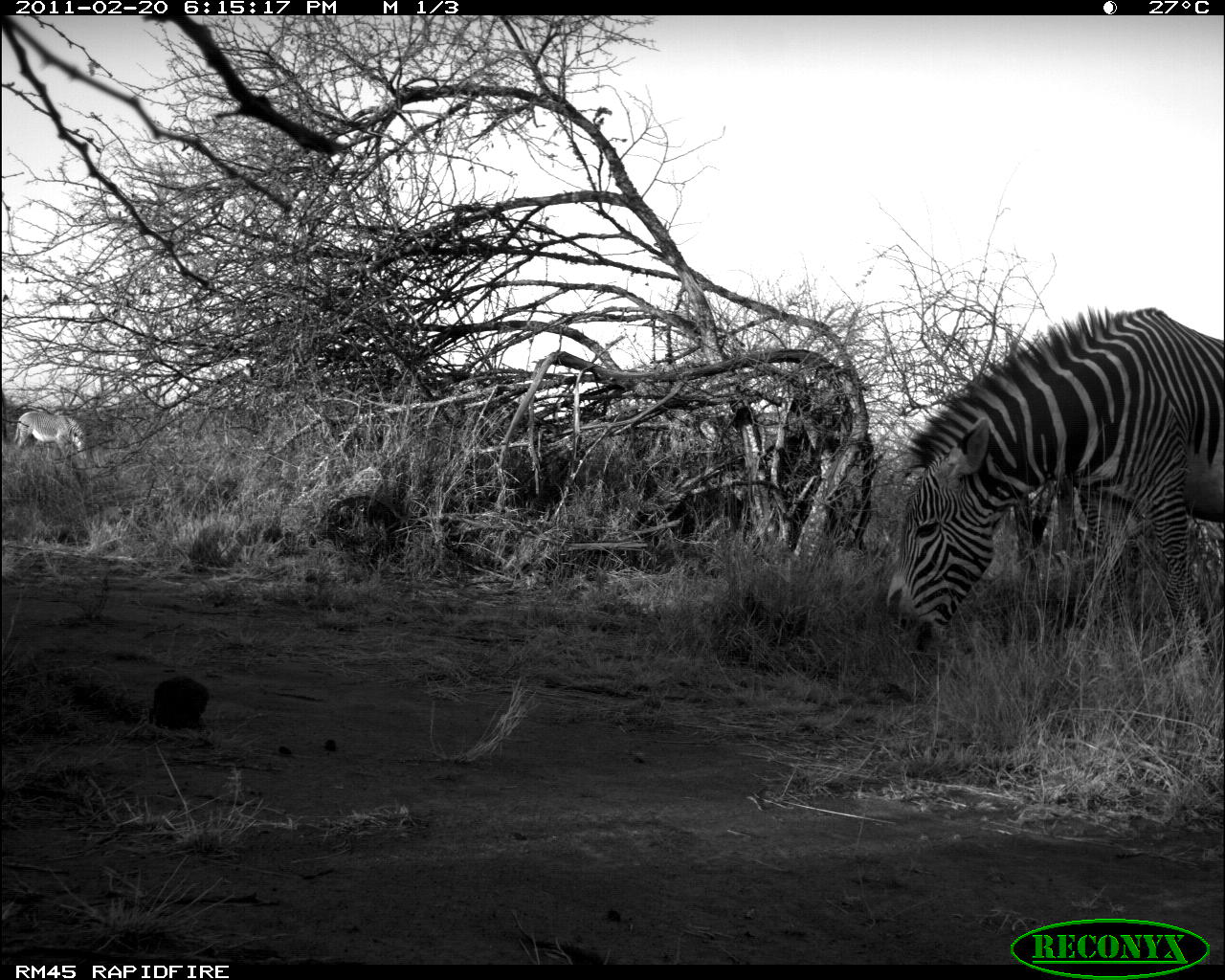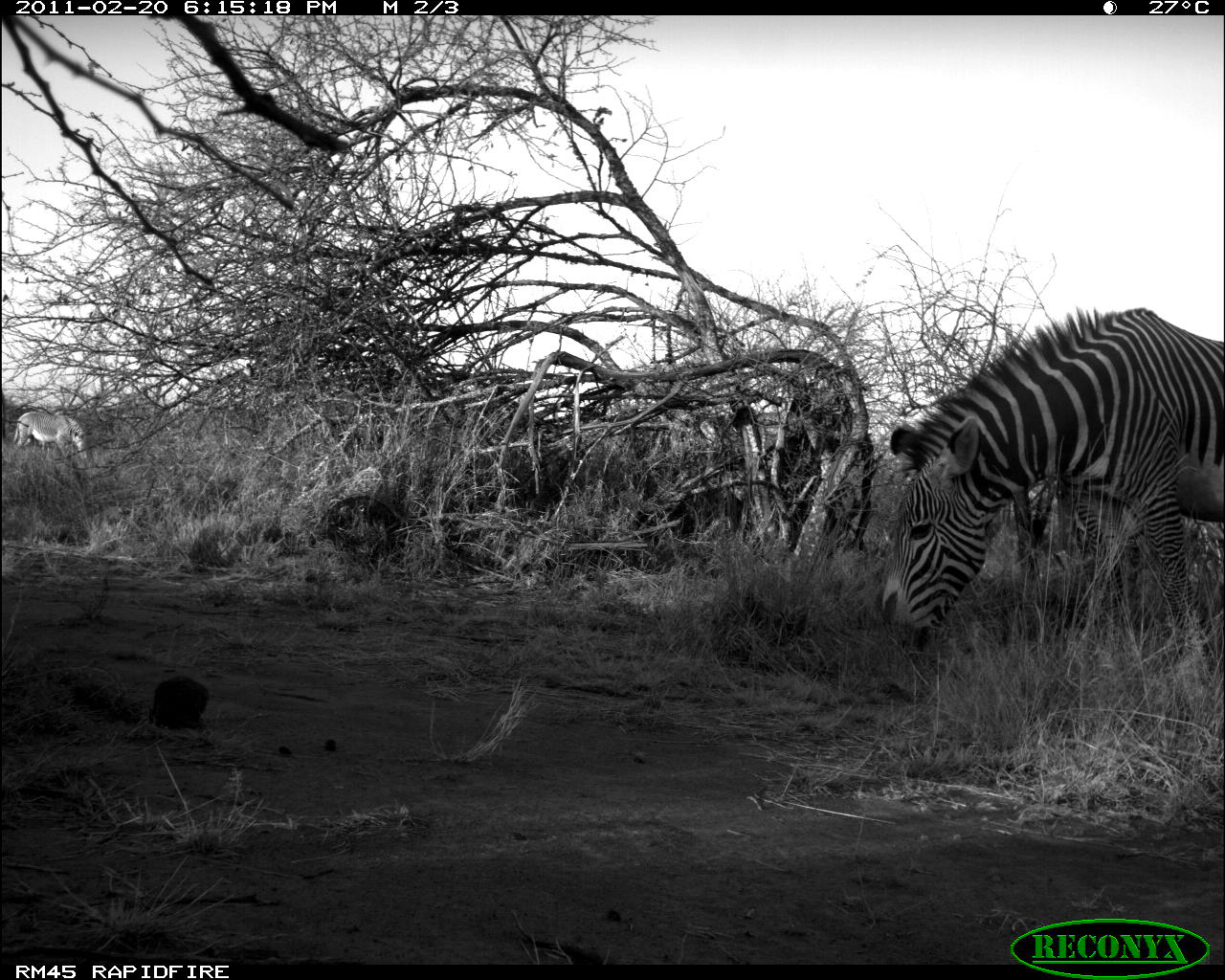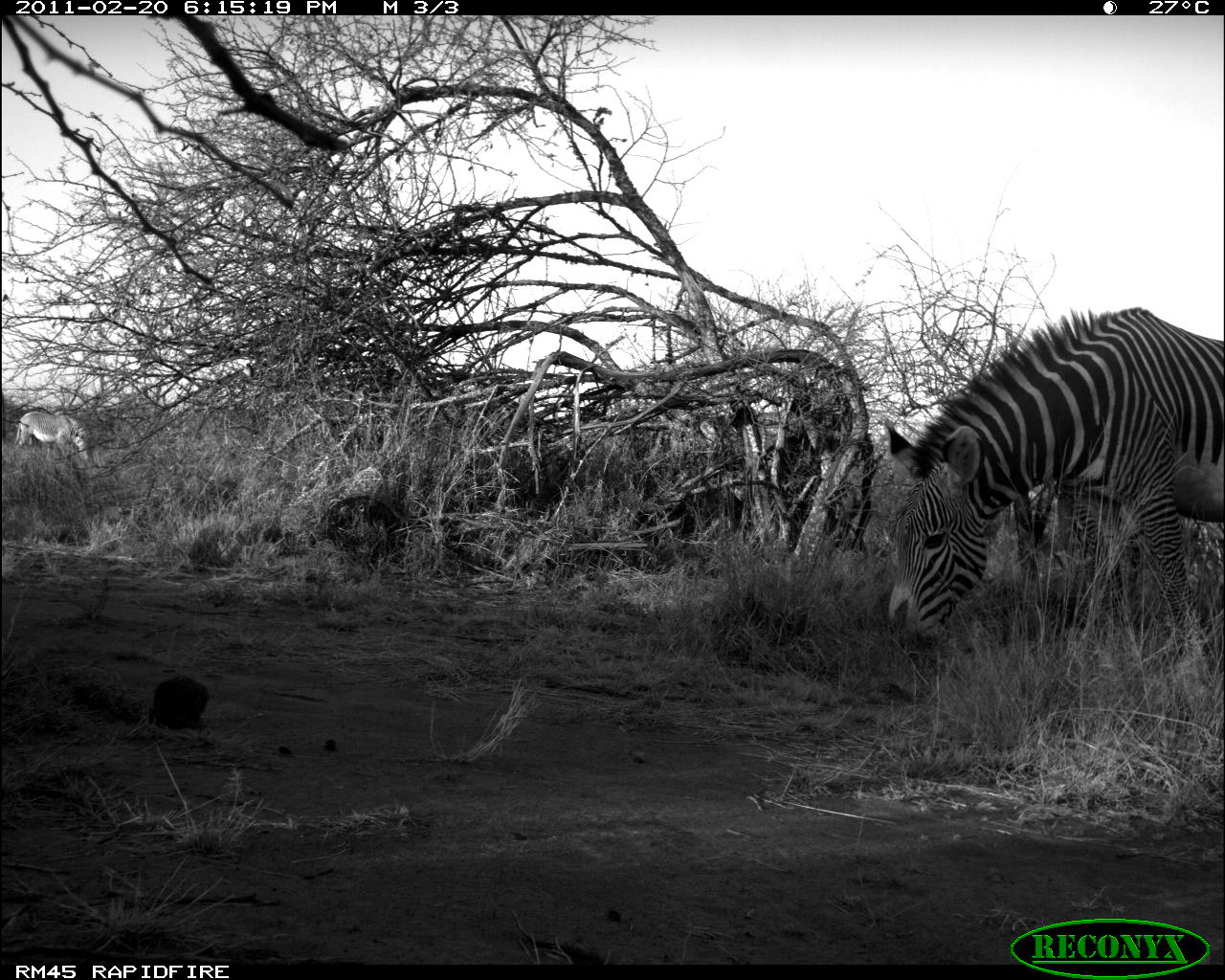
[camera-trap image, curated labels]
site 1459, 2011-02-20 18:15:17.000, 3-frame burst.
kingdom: Animalia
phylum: Chordata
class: Mammalia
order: Proboscidea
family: Elephantidae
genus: Loxodonta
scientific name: Loxodonta africana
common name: african bush elephant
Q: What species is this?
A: Loxodonta africana (african bush elephant).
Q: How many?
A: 2.